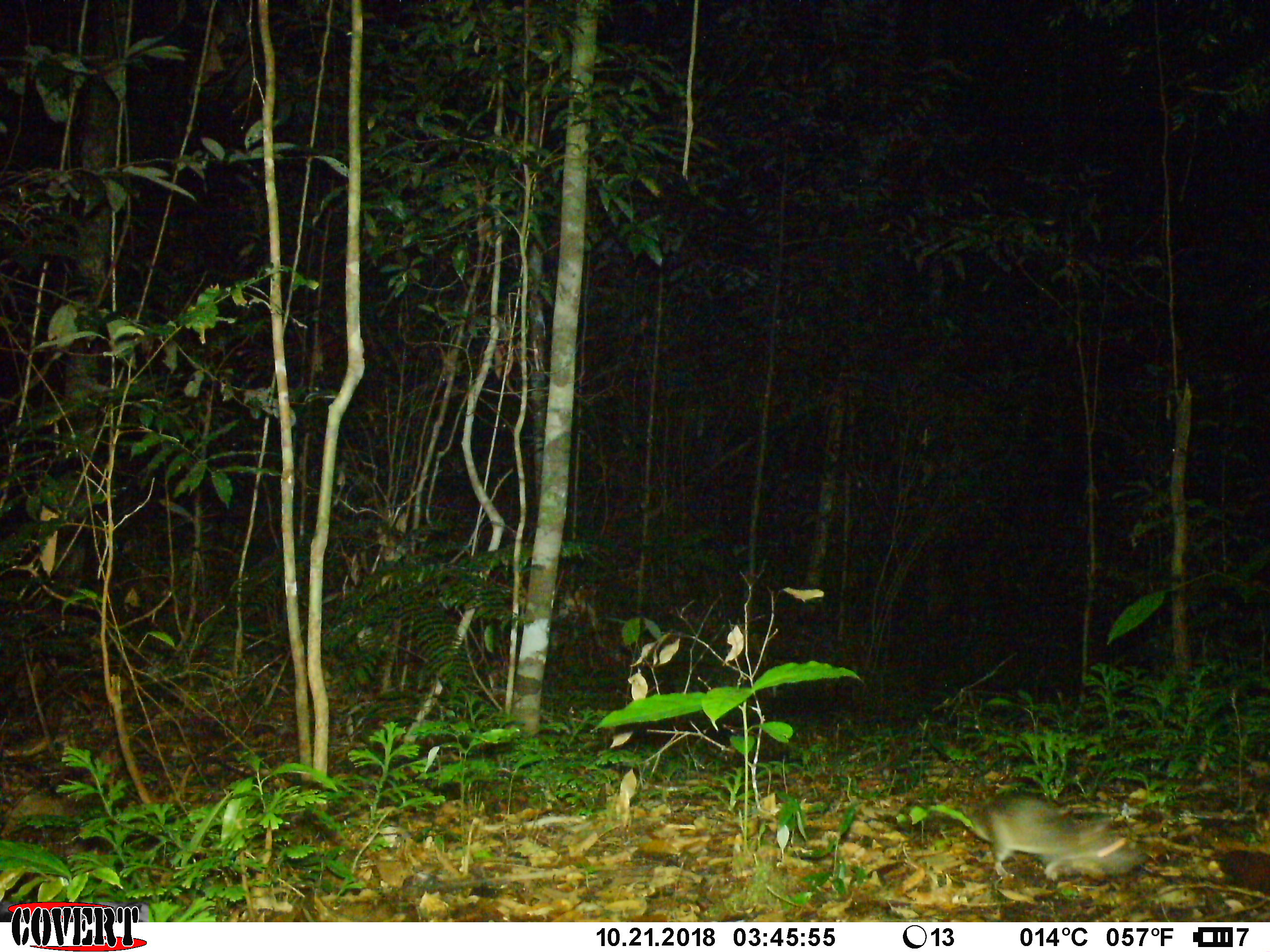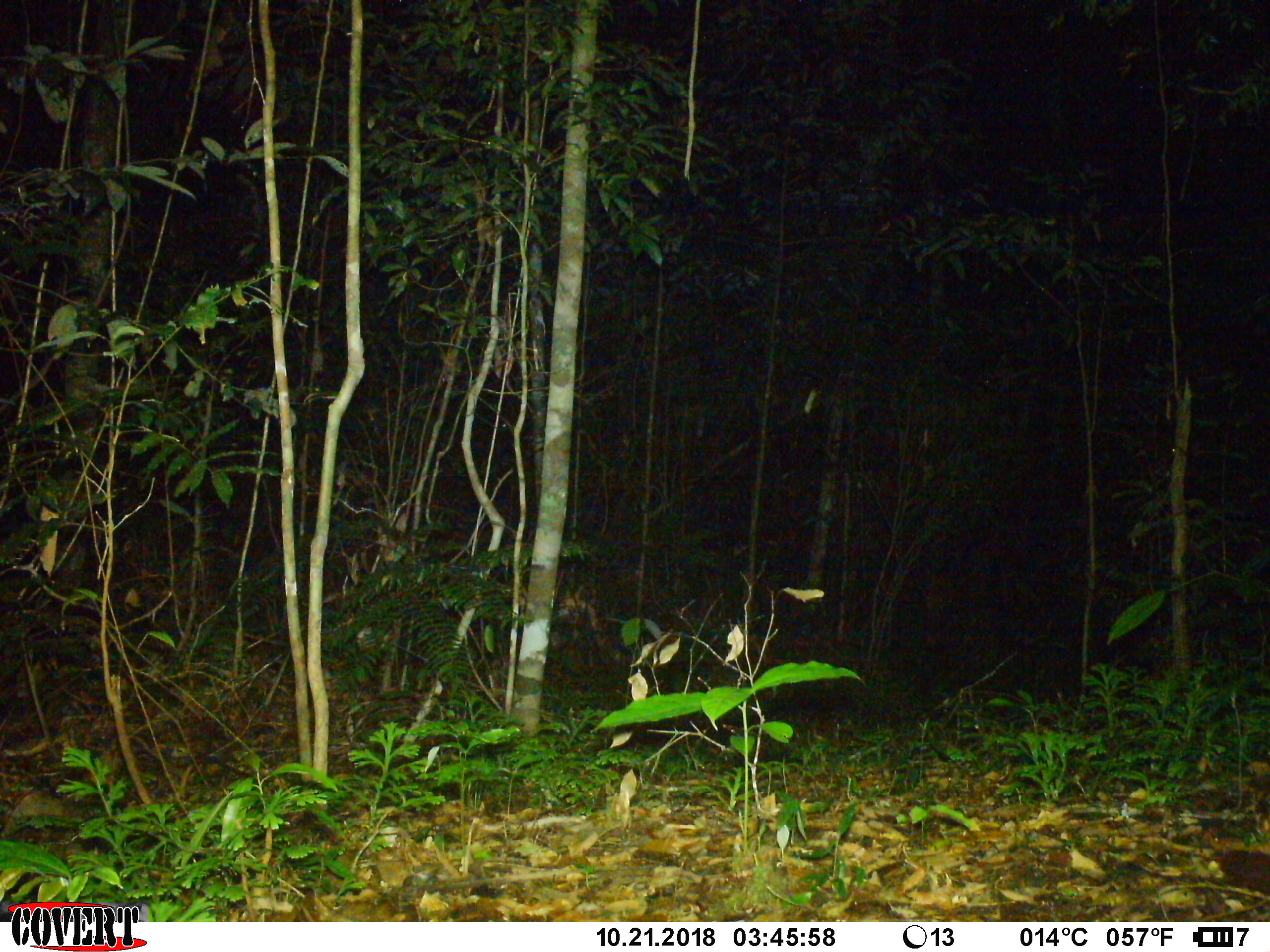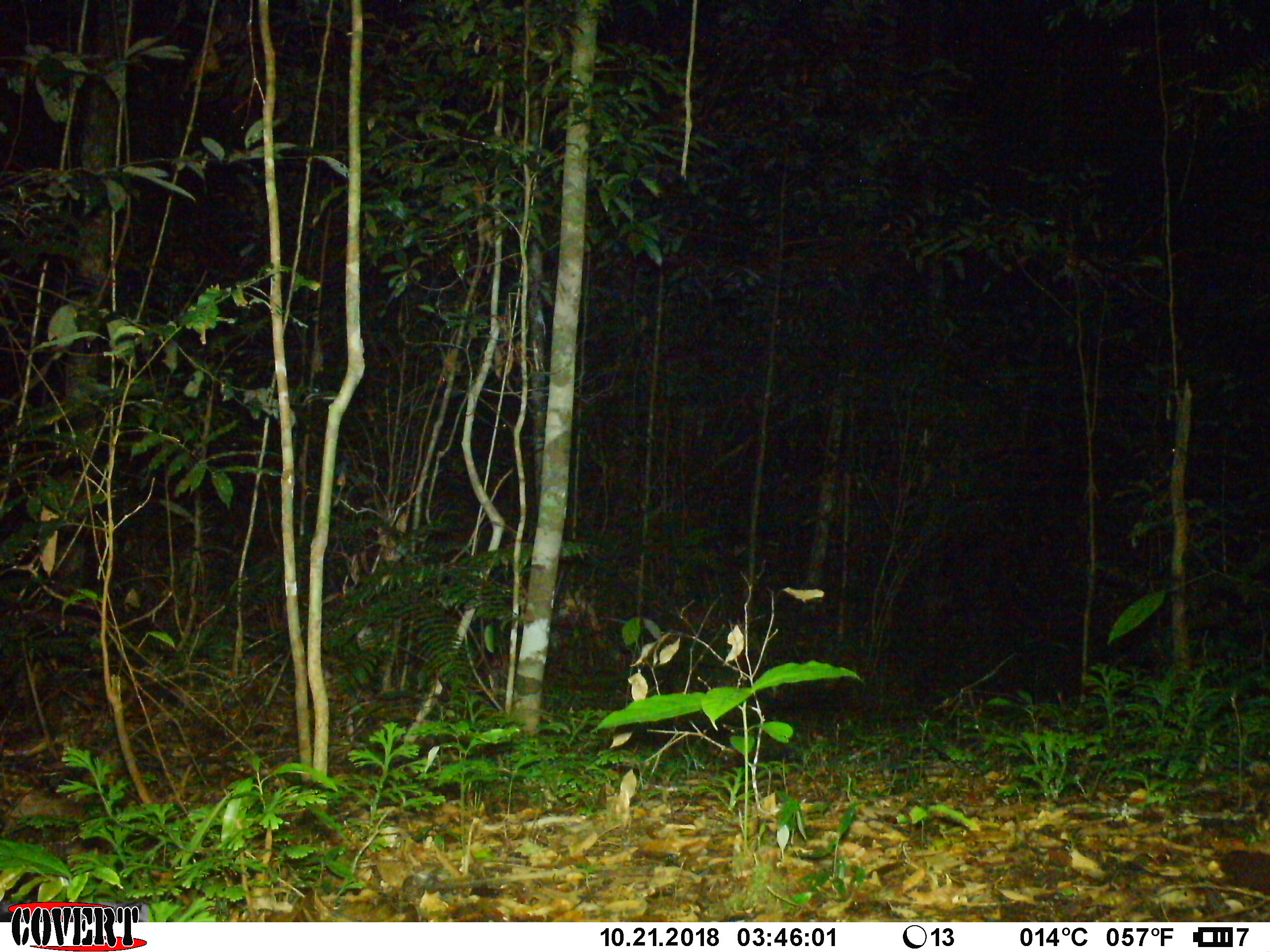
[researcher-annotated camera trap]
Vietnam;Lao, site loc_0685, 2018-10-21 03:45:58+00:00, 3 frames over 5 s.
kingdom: Animalia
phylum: Chordata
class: Mammalia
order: Rodentia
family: Muridae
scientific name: Muridae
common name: old-world mice and rats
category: unidentified murid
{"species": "unidentified murid (old-world mice and rats) (Muridae)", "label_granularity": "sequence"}